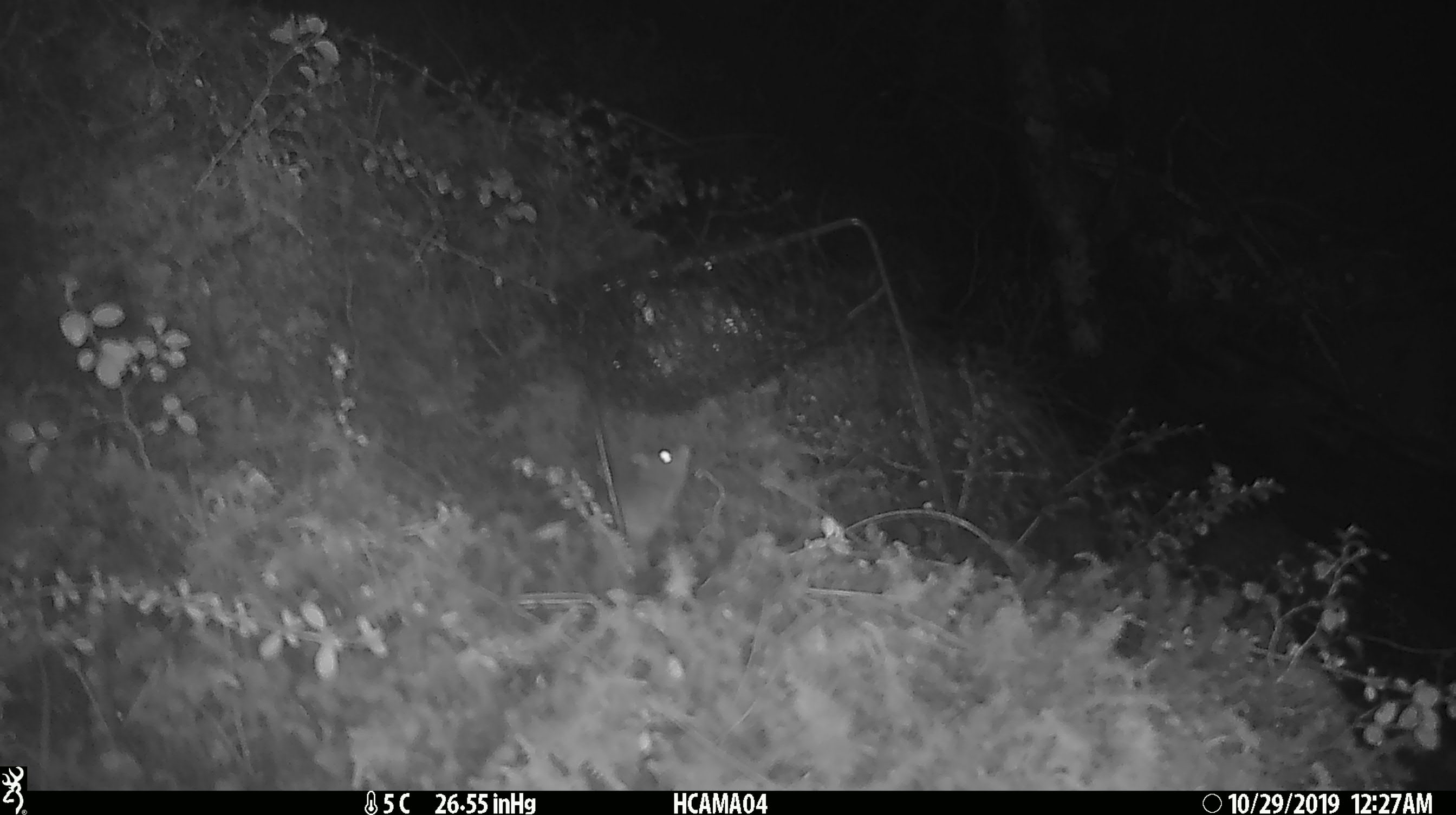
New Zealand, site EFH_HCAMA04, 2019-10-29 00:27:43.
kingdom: Animalia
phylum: Chordata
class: Mammalia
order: Rodentia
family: Muridae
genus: Mus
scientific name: Mus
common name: mouse